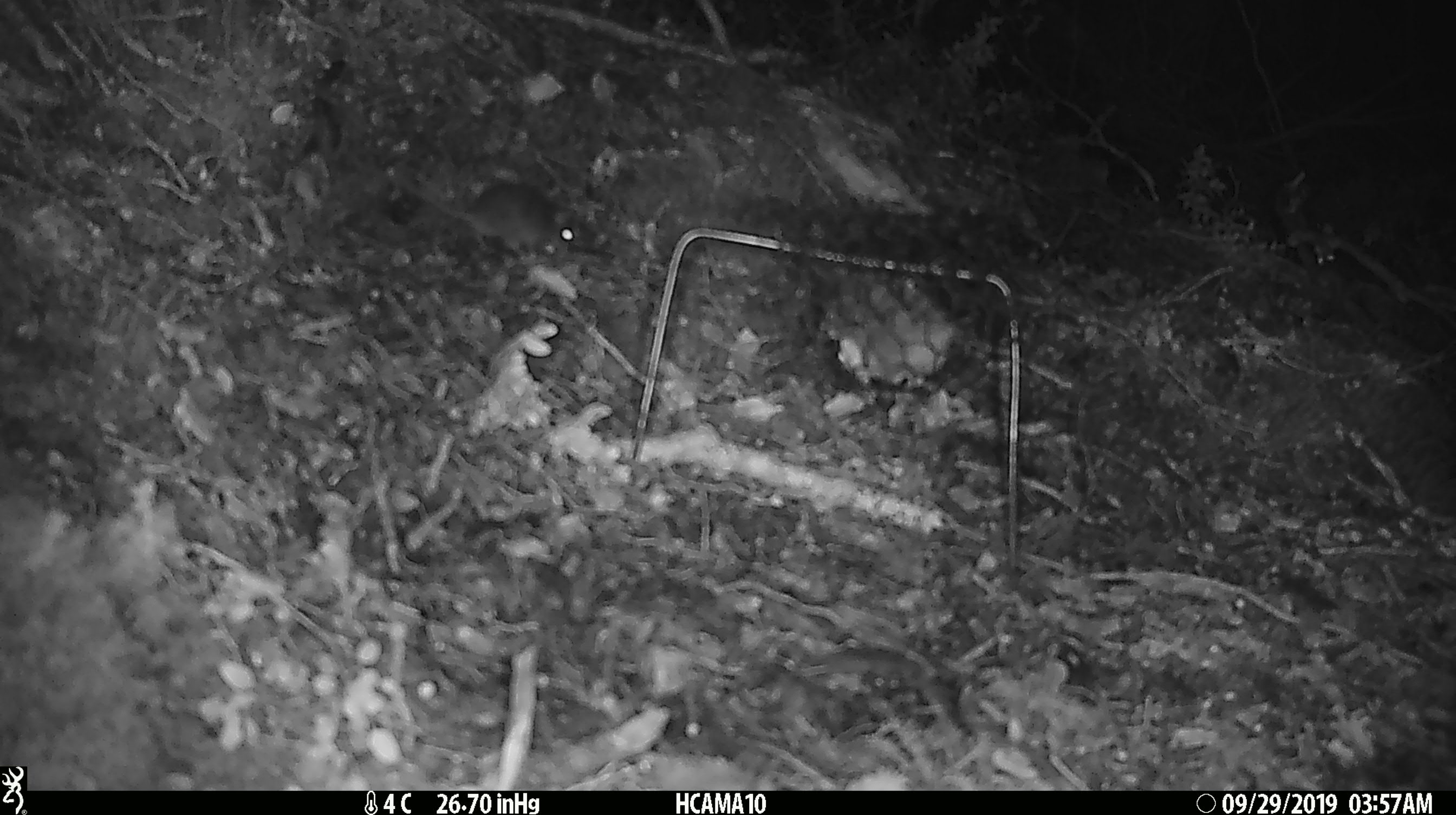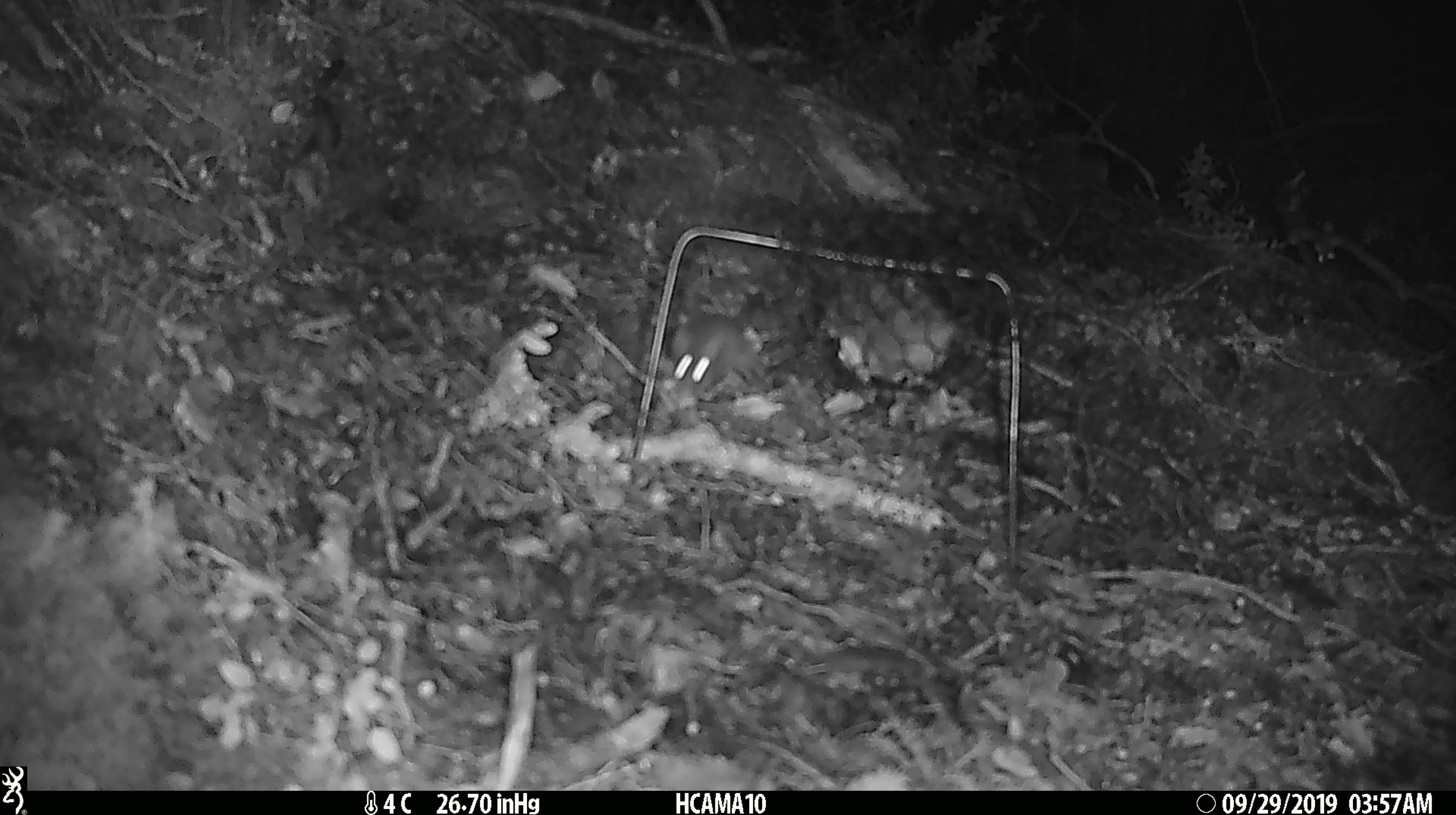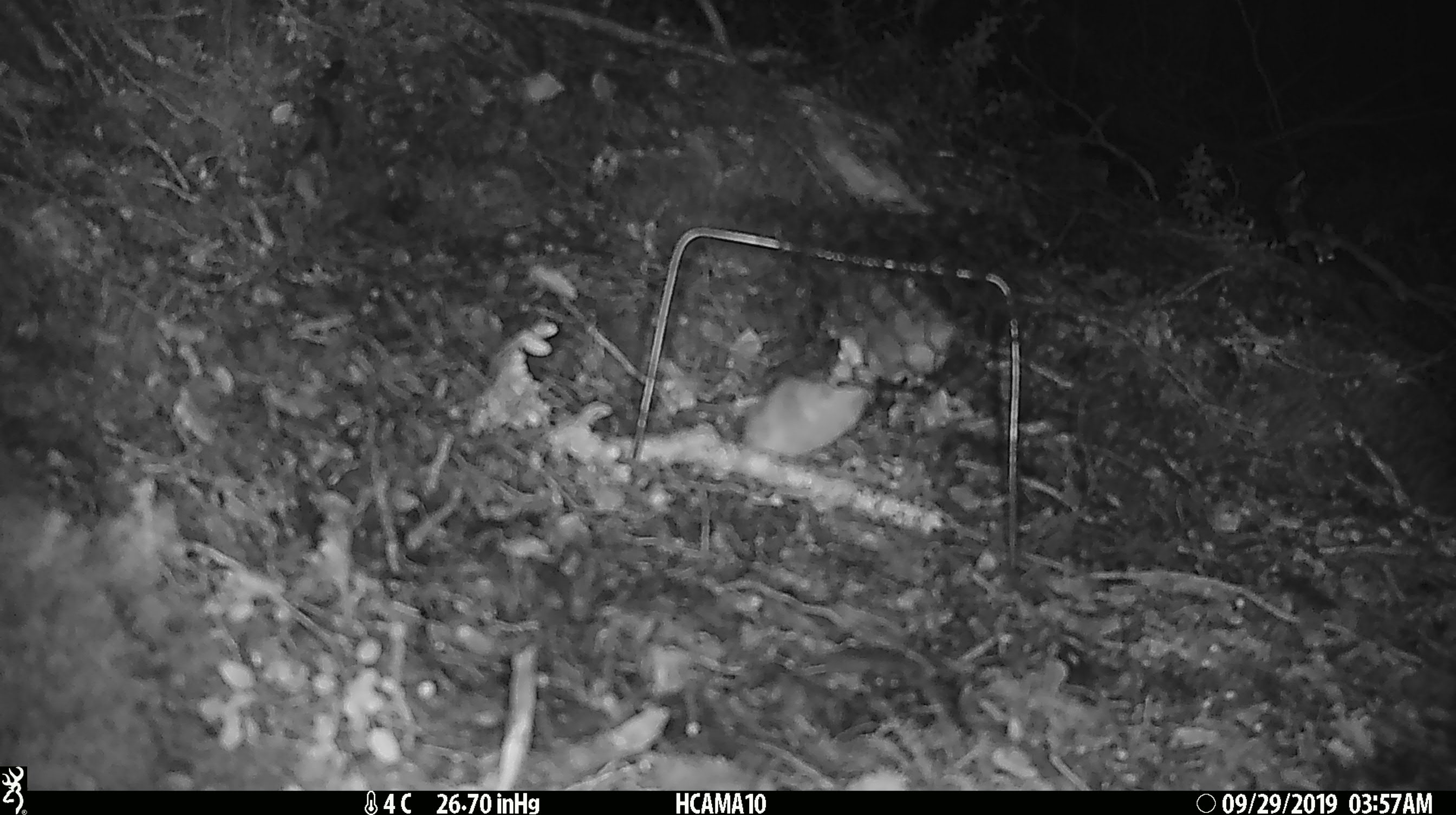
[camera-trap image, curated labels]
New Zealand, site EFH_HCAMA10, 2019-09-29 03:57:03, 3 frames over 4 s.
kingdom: Animalia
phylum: Chordata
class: Mammalia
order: Rodentia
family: Muridae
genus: Mus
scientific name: Mus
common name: mouse